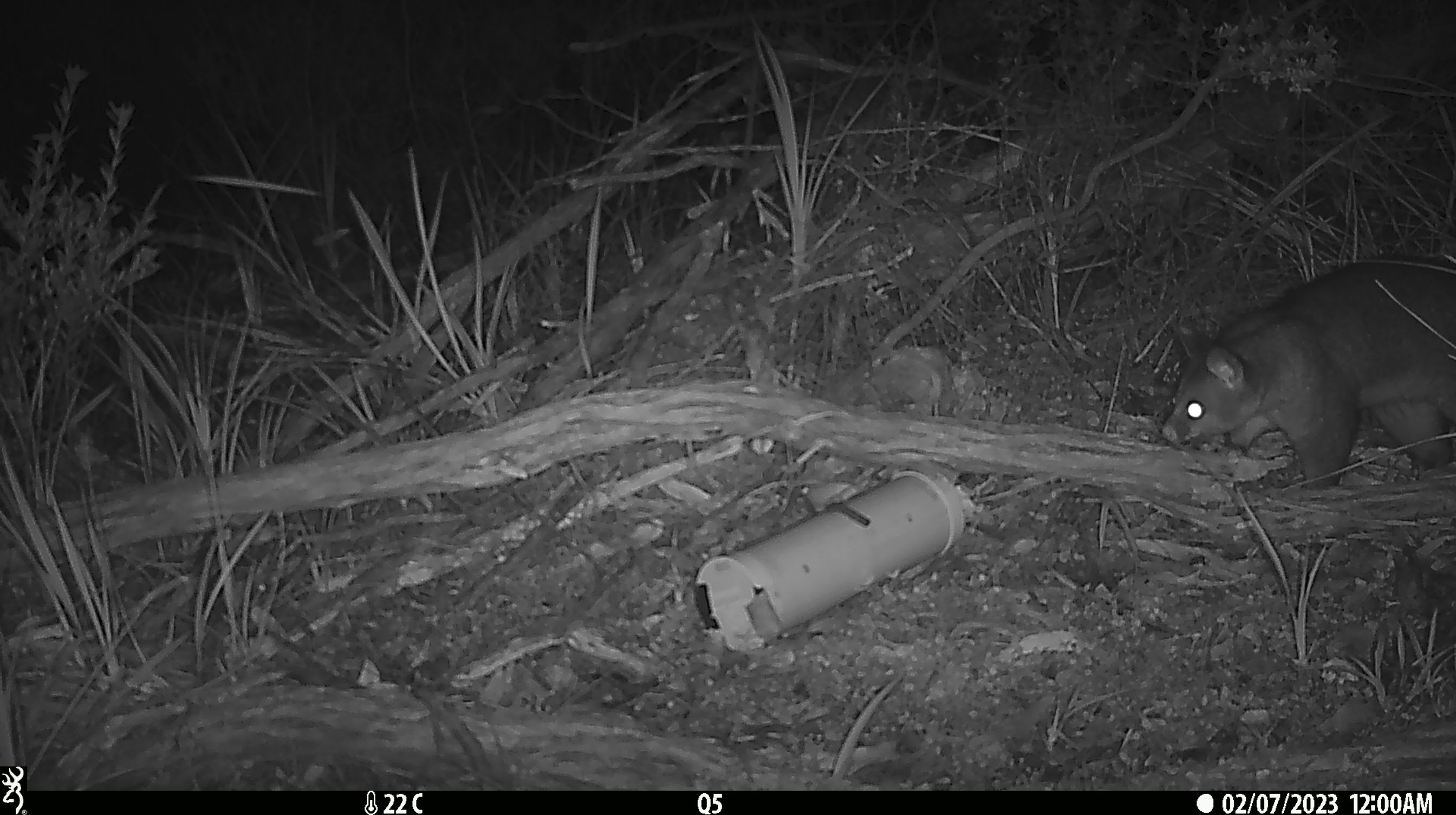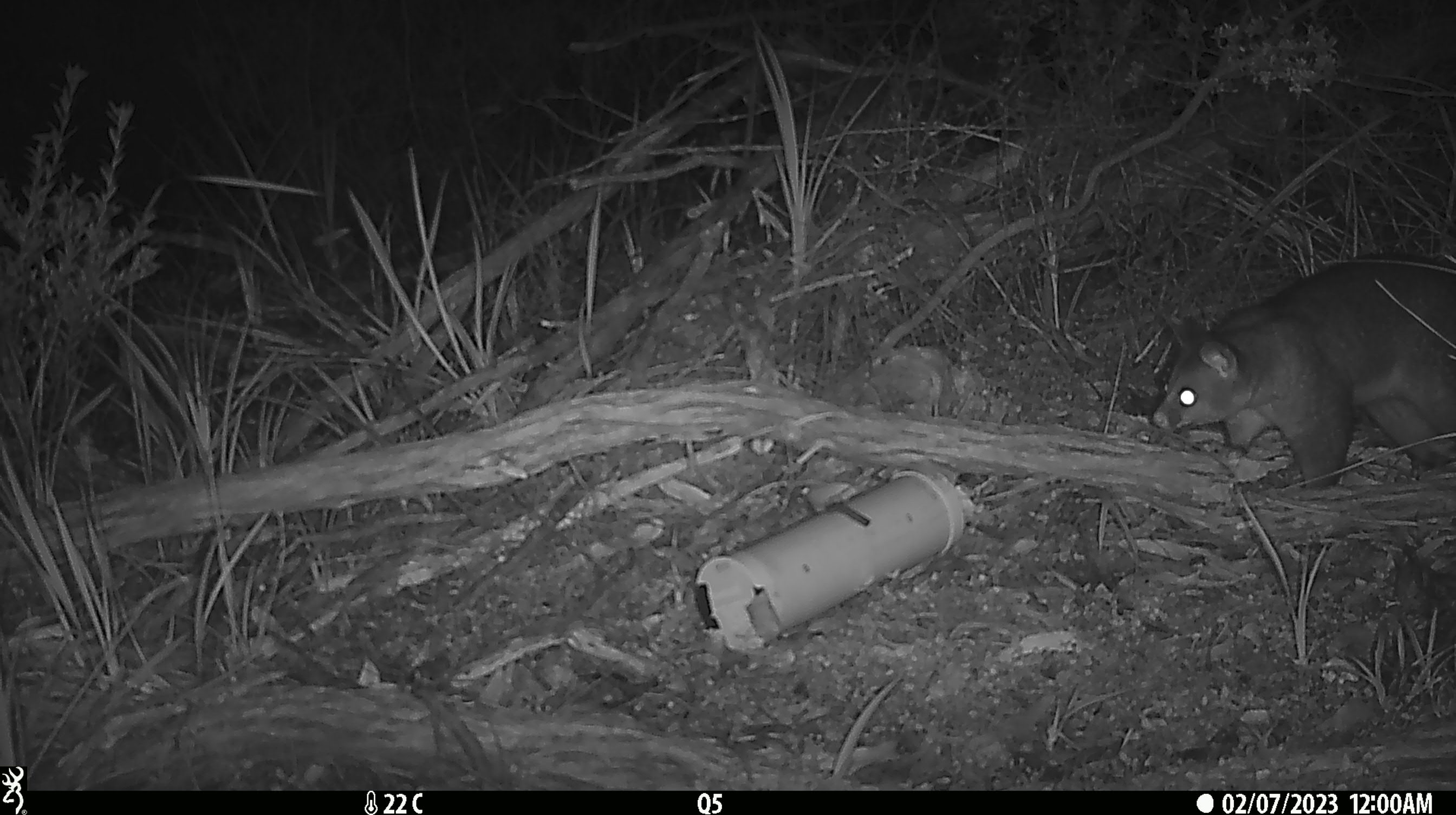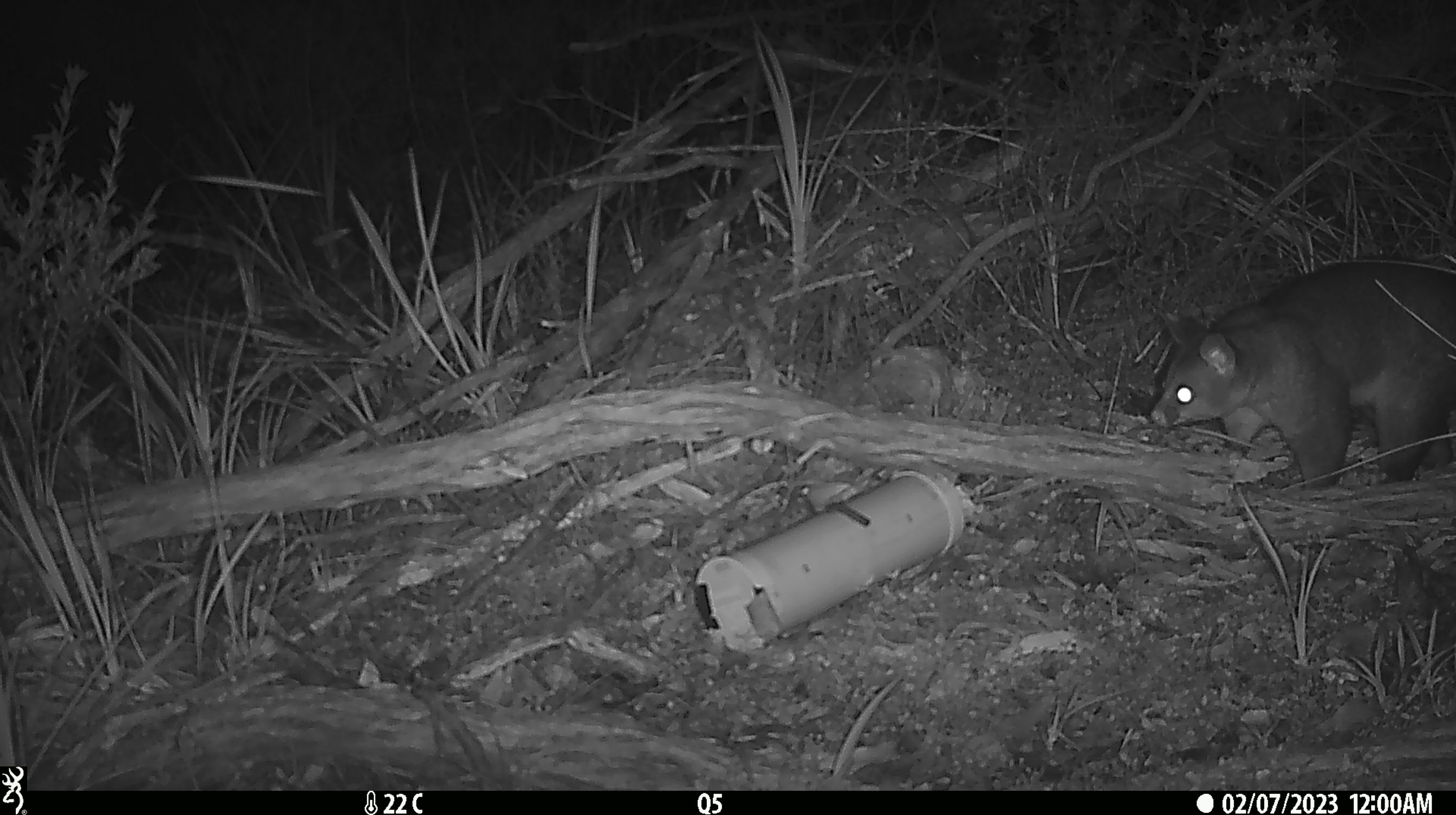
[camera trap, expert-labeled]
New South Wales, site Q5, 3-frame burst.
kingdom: Animalia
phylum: Chordata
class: Mammalia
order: Diprotodontia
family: Phalangeridae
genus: Trichosurus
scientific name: Trichosurus vulpecula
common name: common brushtail possum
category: possum